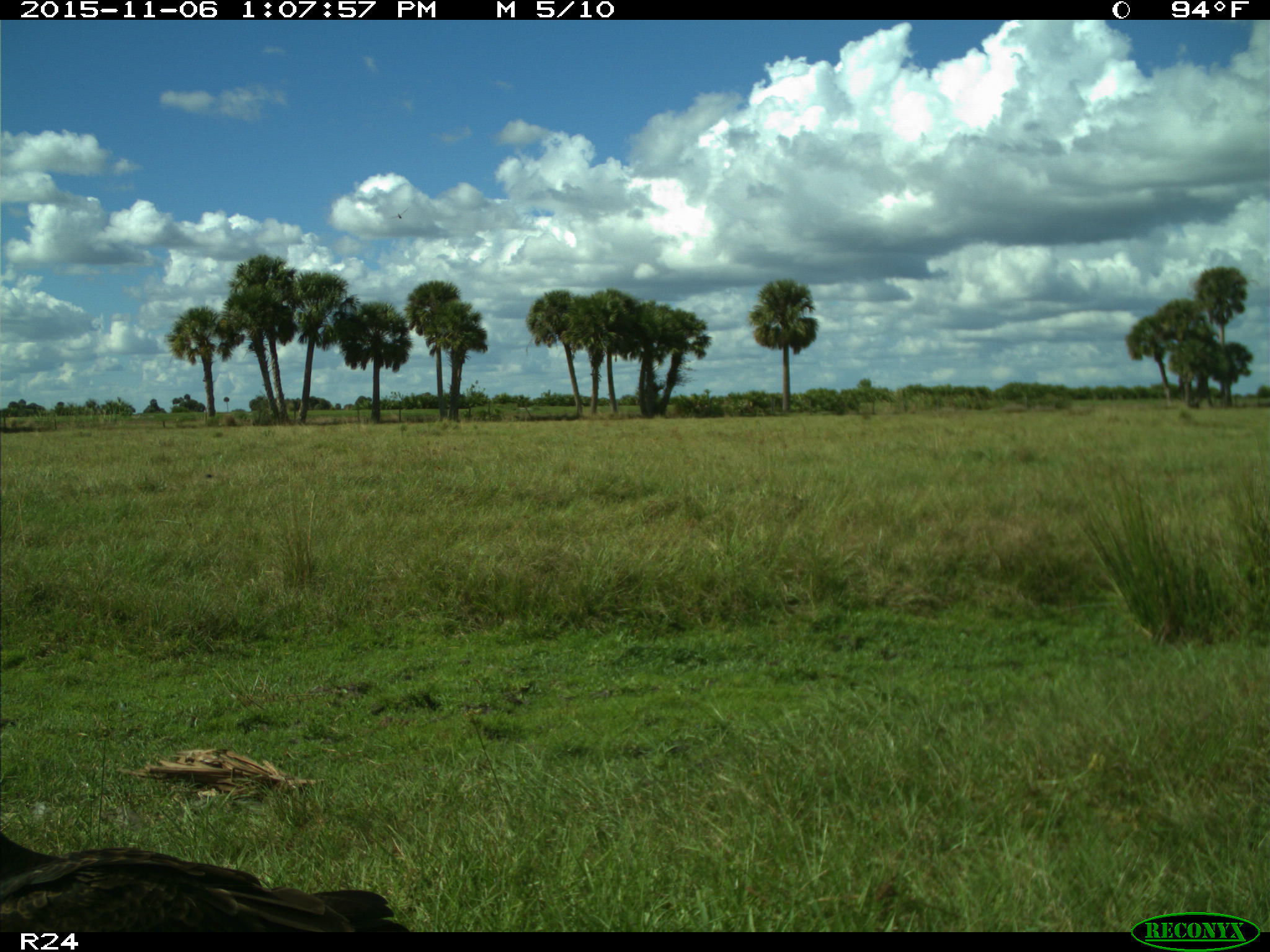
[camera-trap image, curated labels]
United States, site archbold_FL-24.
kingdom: Animalia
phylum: Chordata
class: Aves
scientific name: Aves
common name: birds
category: unidentified bird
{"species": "unidentified bird (birds) (Aves)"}